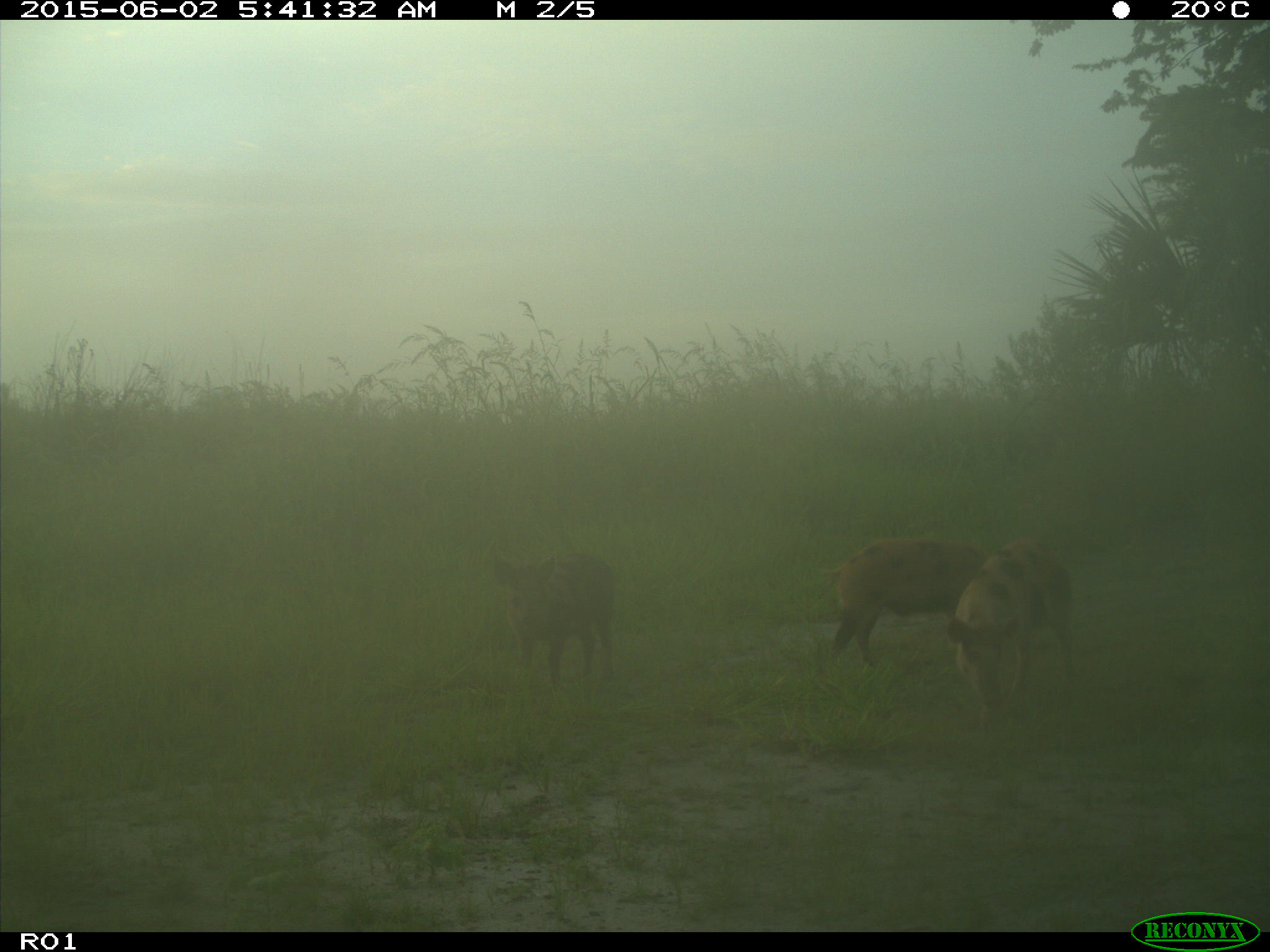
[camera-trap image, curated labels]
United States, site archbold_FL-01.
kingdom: Animalia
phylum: Chordata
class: Mammalia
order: Artiodactyla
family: Suidae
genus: Sus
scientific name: Sus scrofa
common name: wild boar